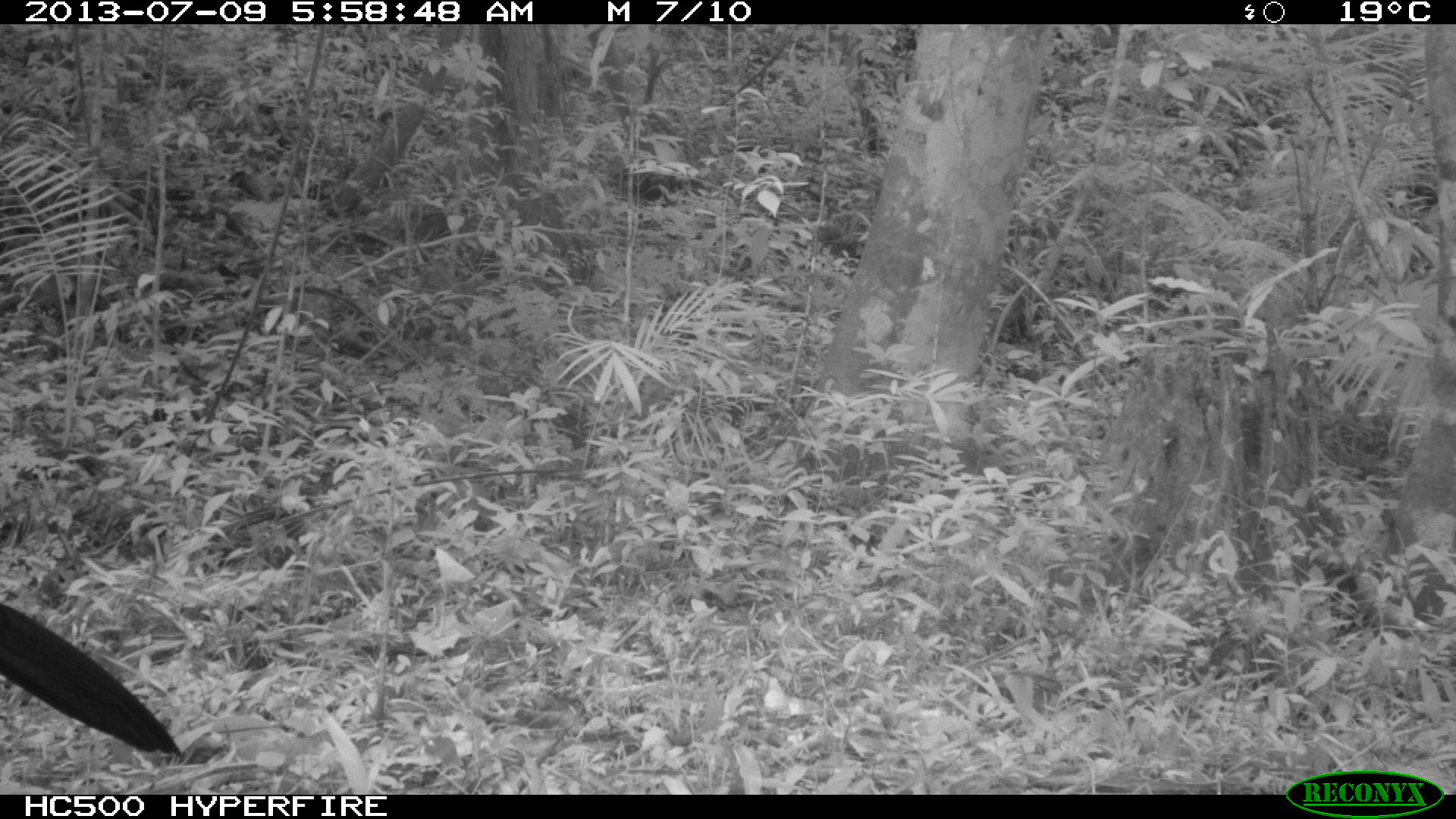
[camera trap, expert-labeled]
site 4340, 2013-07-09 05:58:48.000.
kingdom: Animalia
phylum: Chordata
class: Aves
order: Galliformes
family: Cracidae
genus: Crax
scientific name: Crax rubra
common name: great curassow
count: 1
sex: male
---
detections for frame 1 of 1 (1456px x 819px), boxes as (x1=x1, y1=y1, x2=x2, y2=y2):
crax rubra: (x1=0, y1=601, x2=182, y2=758)